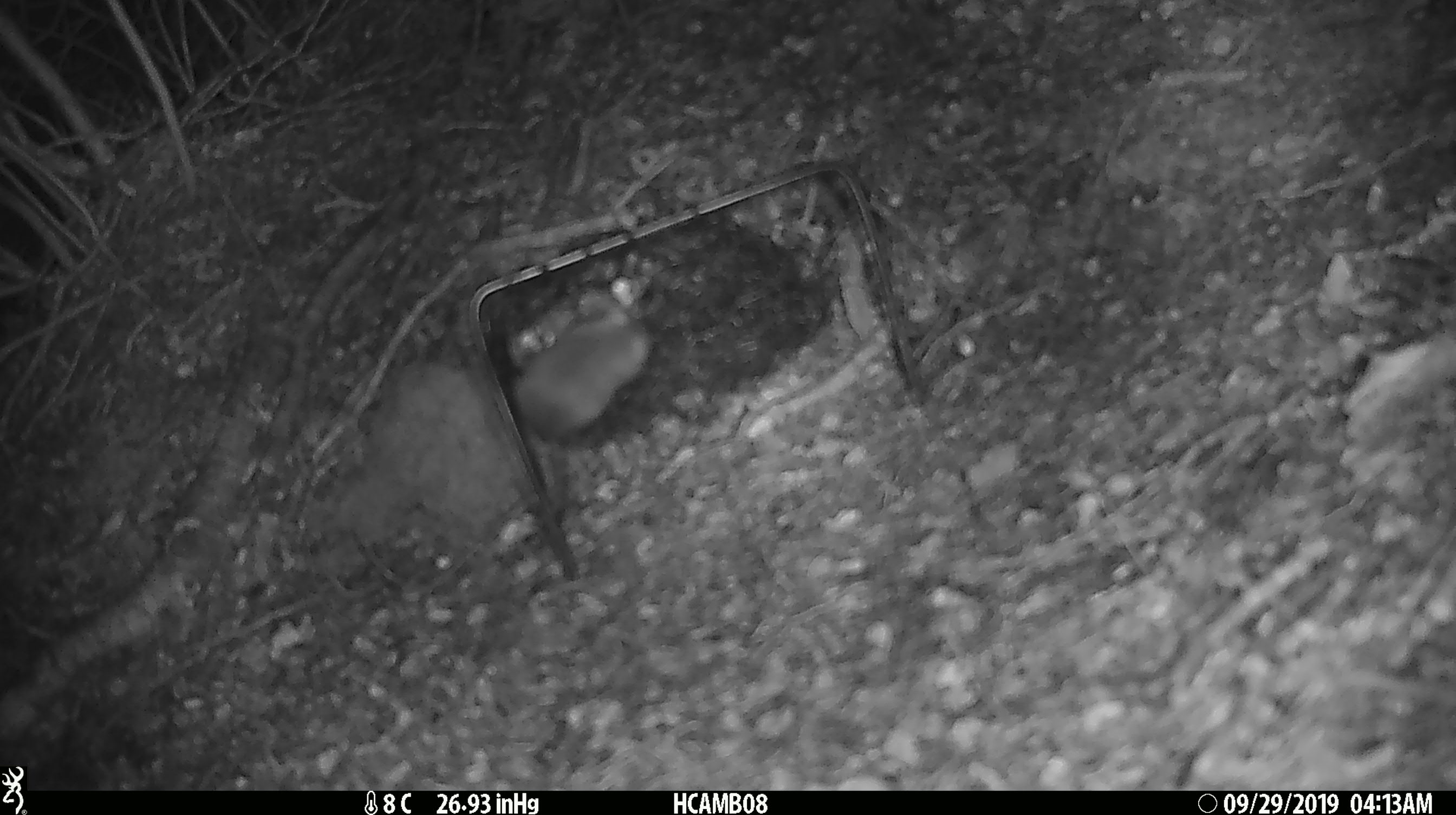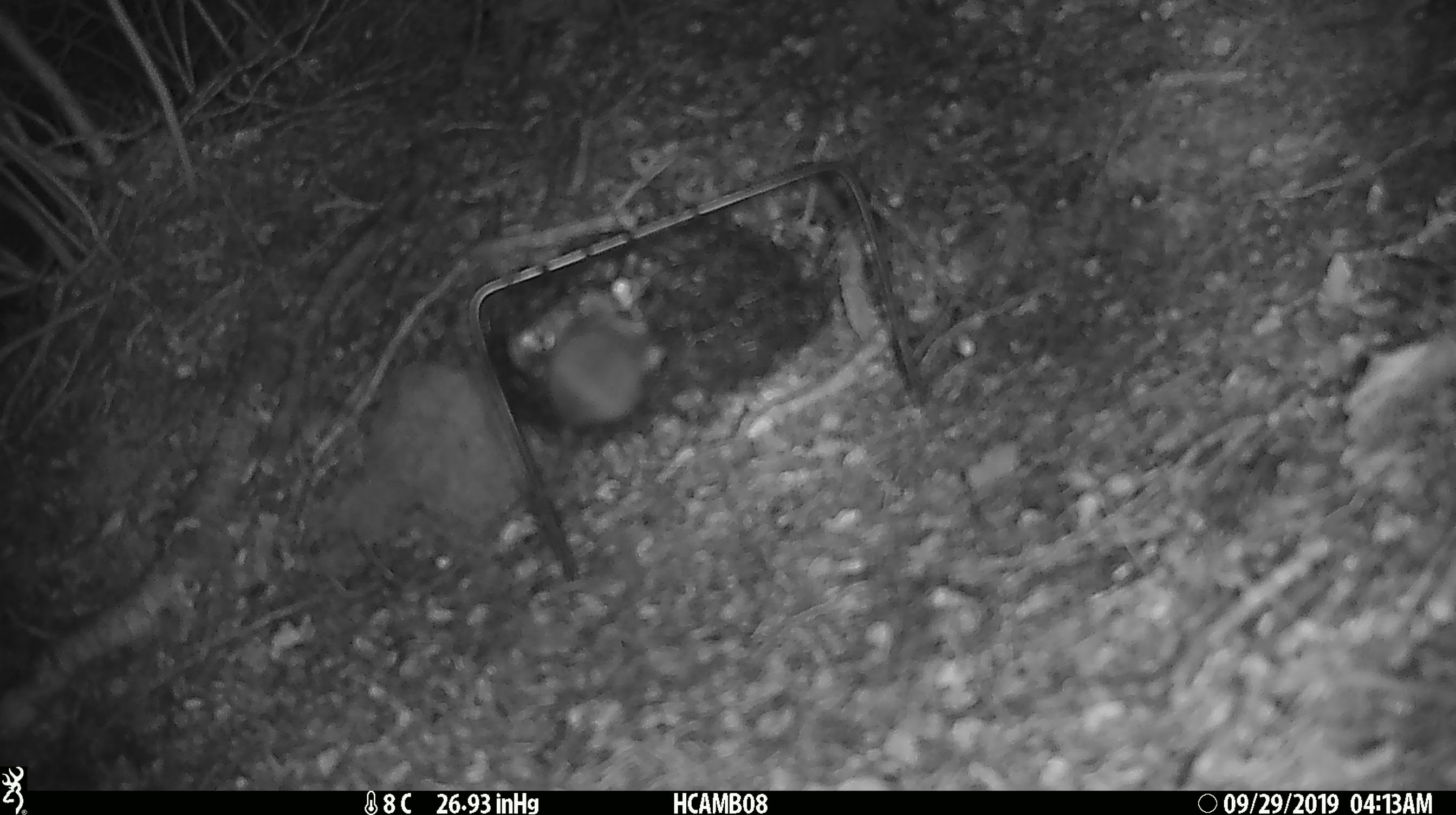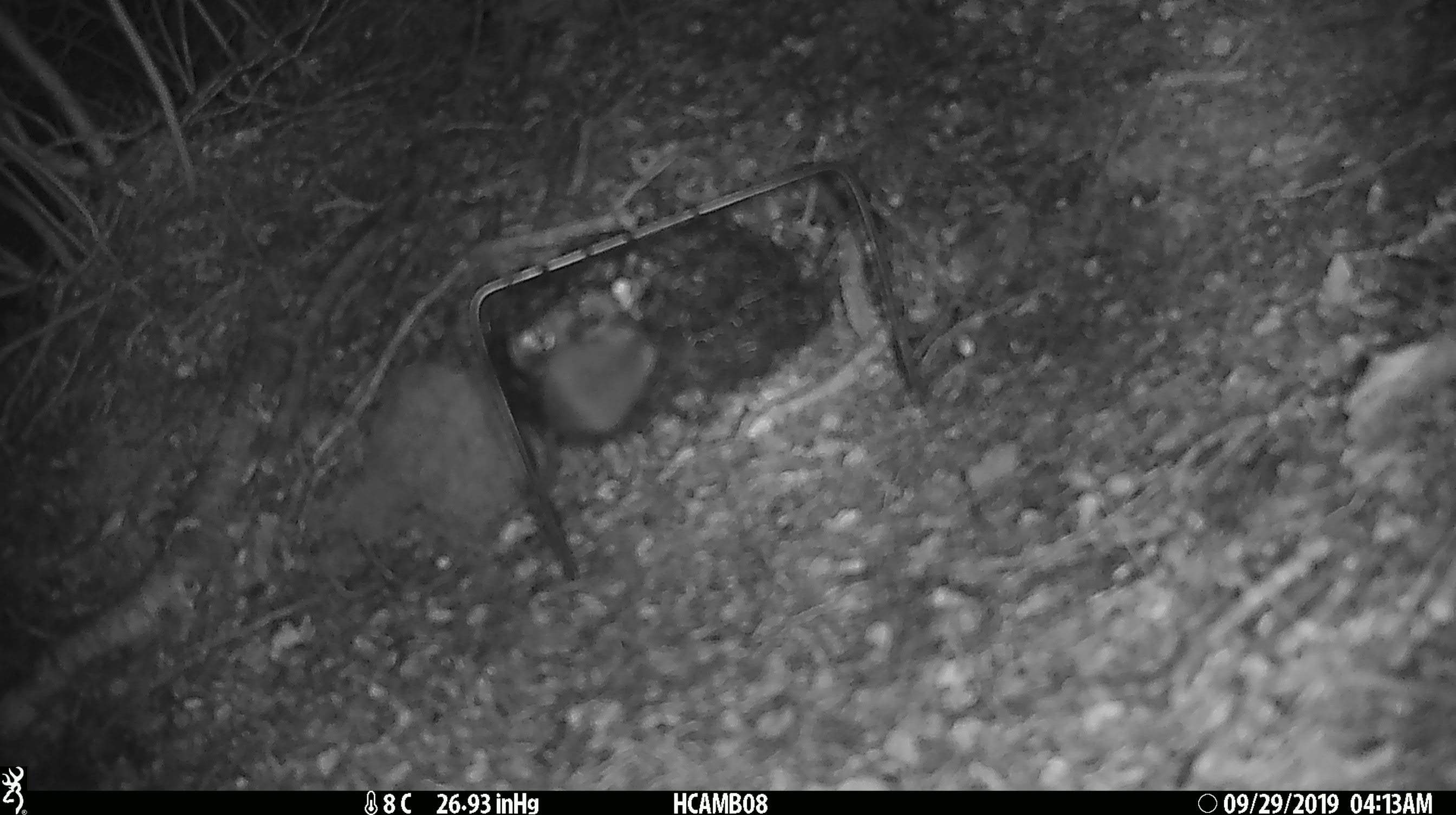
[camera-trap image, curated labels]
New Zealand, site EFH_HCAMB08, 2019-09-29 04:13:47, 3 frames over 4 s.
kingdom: Animalia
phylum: Chordata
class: Mammalia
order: Rodentia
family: Muridae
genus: Mus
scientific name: Mus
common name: mouse